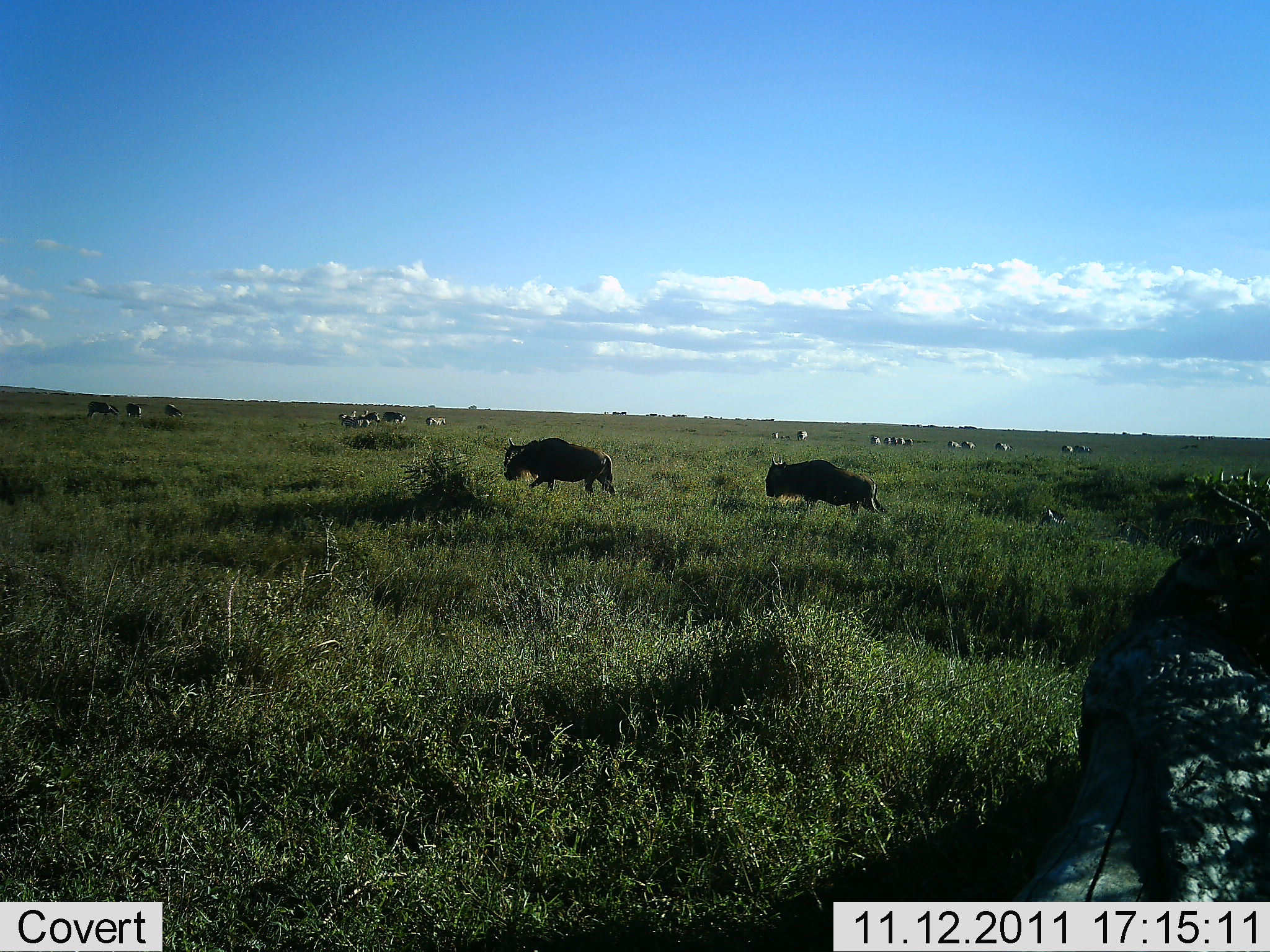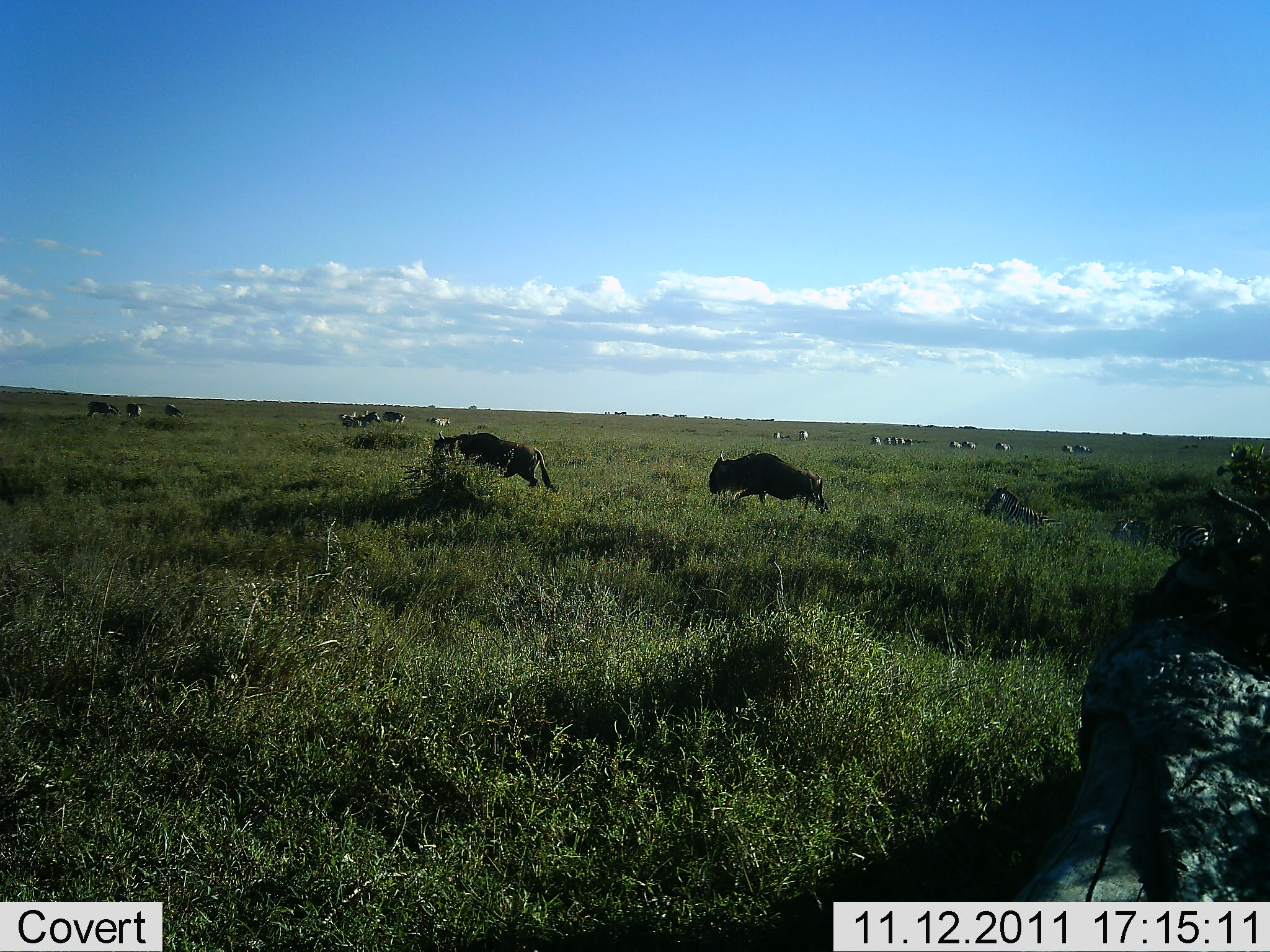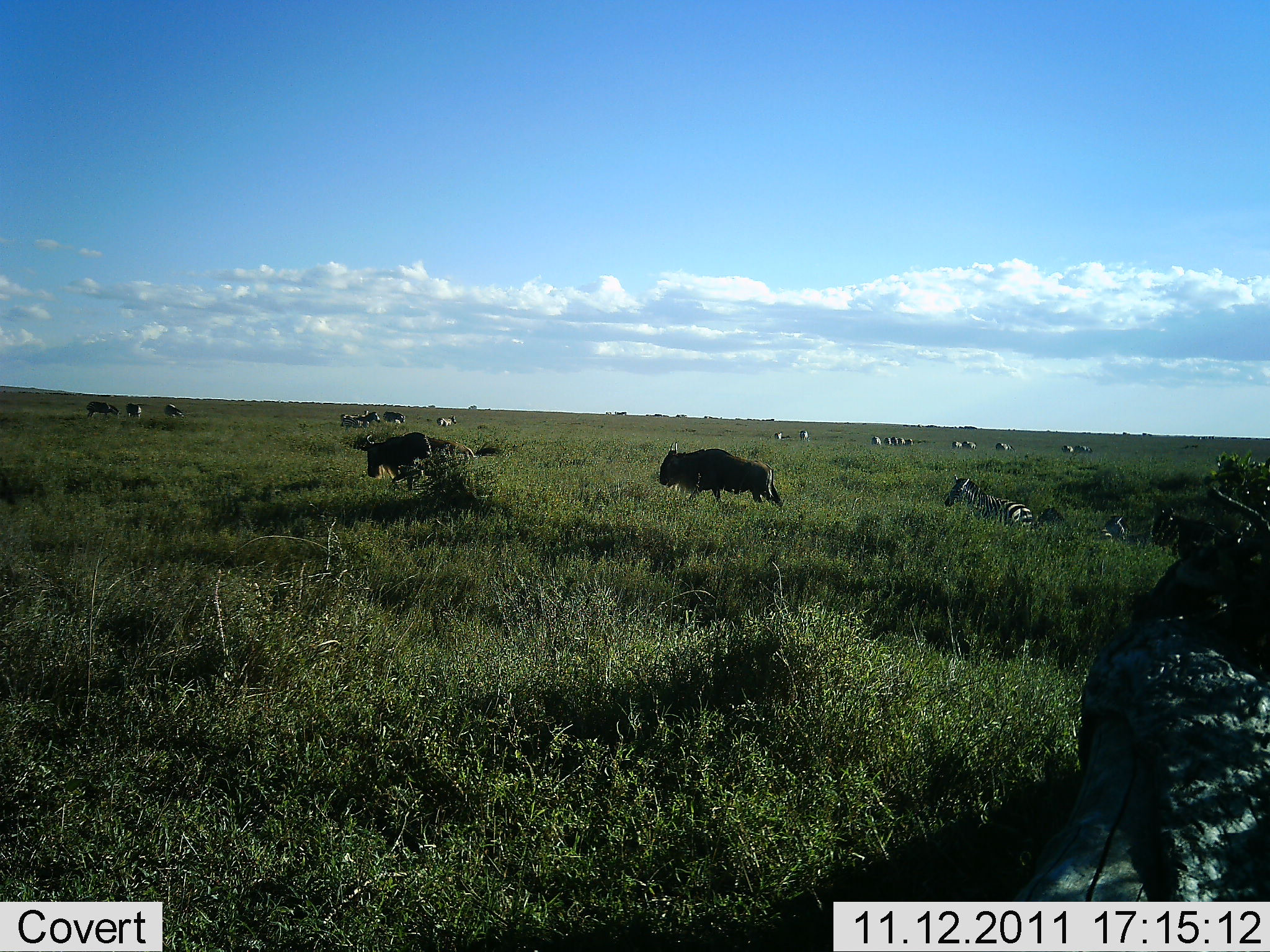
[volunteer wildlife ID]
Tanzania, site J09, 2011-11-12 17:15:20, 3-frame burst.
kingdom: Animalia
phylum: Chordata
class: Mammalia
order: Artiodactyla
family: Bovidae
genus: Connochaetes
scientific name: Connochaetes taurinus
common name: blue wildebeest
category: wildebeest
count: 4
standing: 33%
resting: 0%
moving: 100%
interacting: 0%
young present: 0%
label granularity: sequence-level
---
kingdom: Animalia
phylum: Chordata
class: Mammalia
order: Perissodactyla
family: Equidae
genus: Equus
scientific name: Equus quagga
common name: plains zebra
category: zebra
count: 10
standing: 45%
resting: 0%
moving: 91%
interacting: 0%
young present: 0%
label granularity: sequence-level